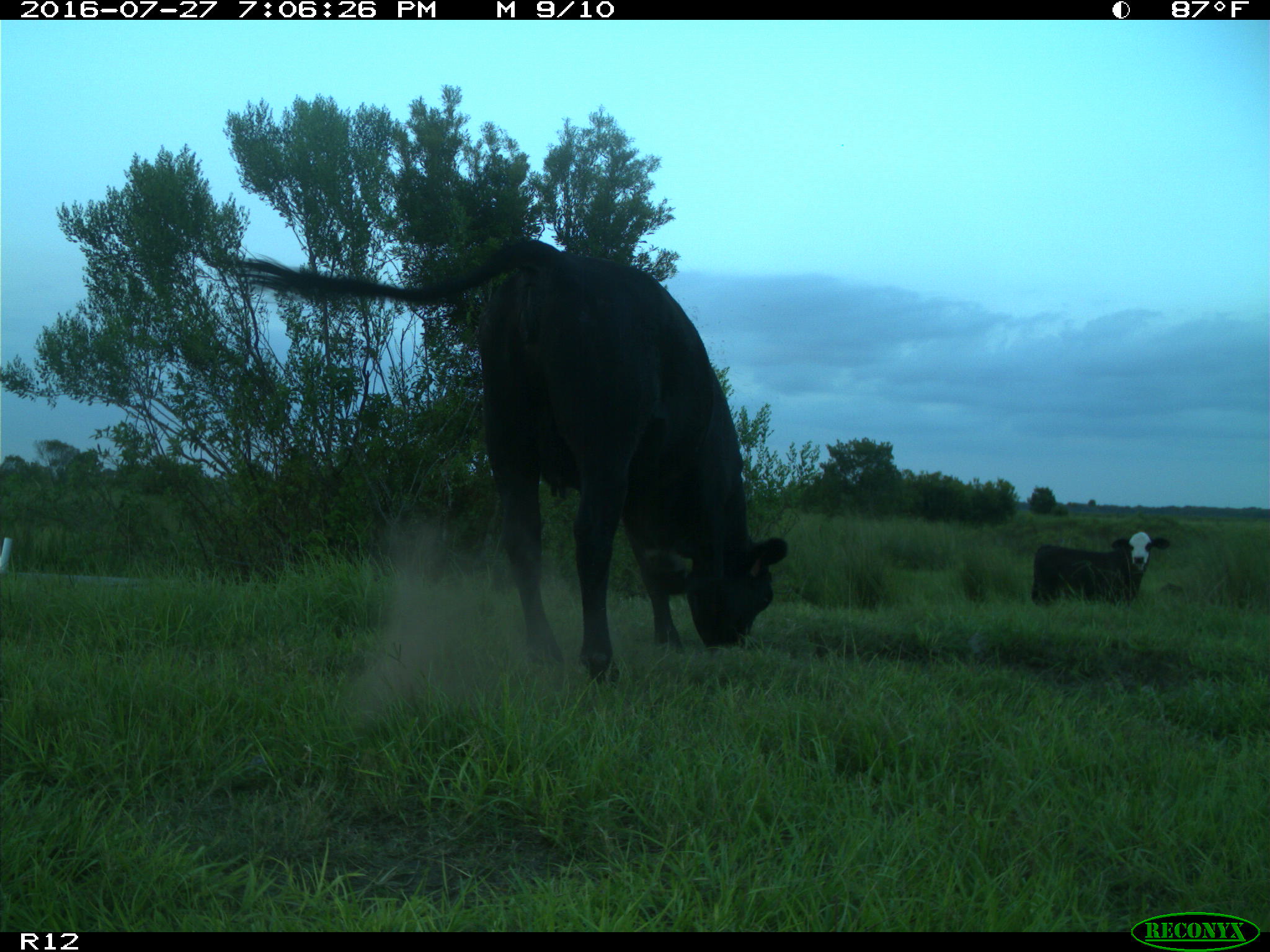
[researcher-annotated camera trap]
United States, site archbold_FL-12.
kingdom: Animalia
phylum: Chordata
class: Mammalia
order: Artiodactyla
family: Bovidae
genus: Bos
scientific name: Bos taurus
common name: domestic cow